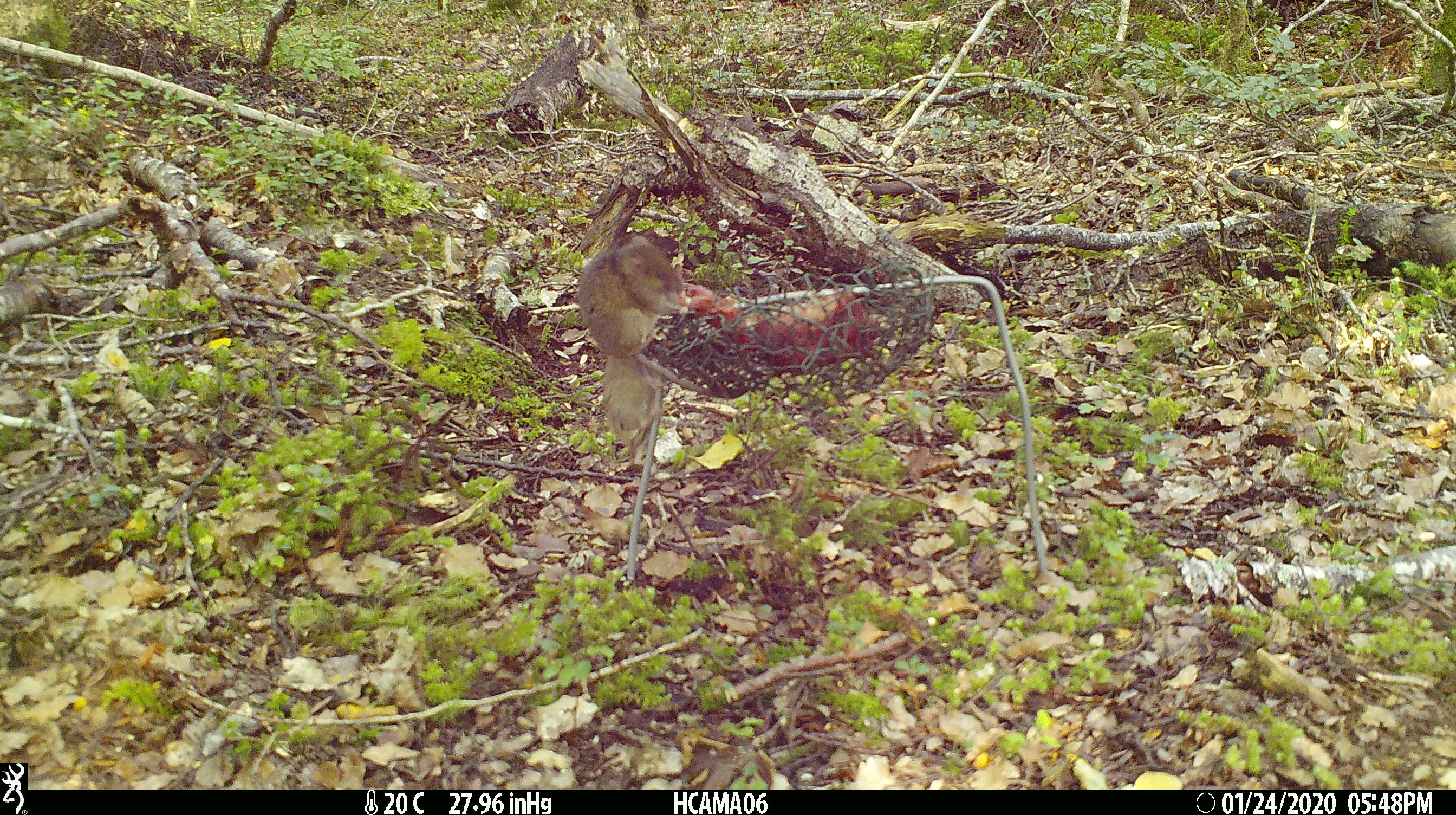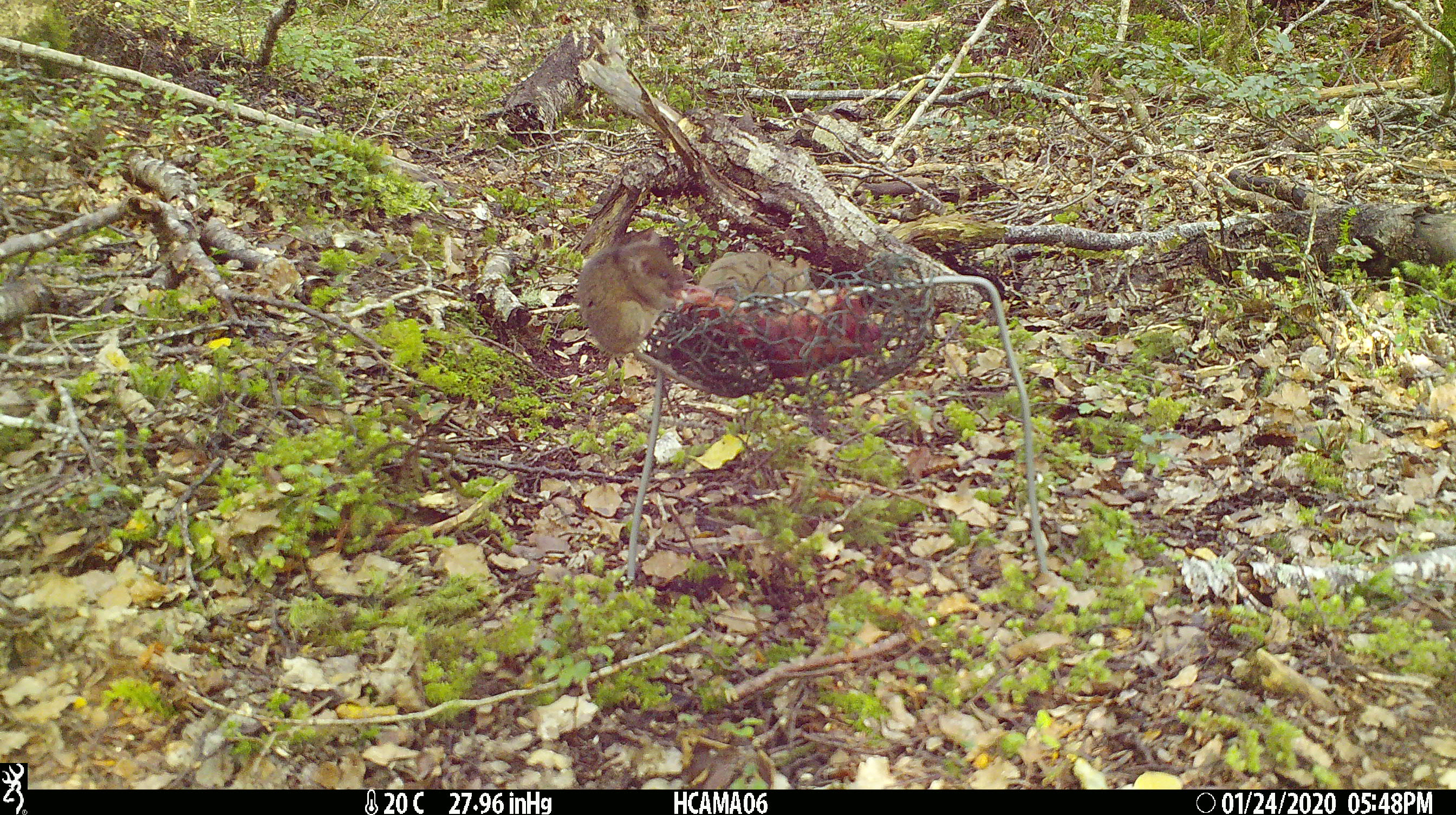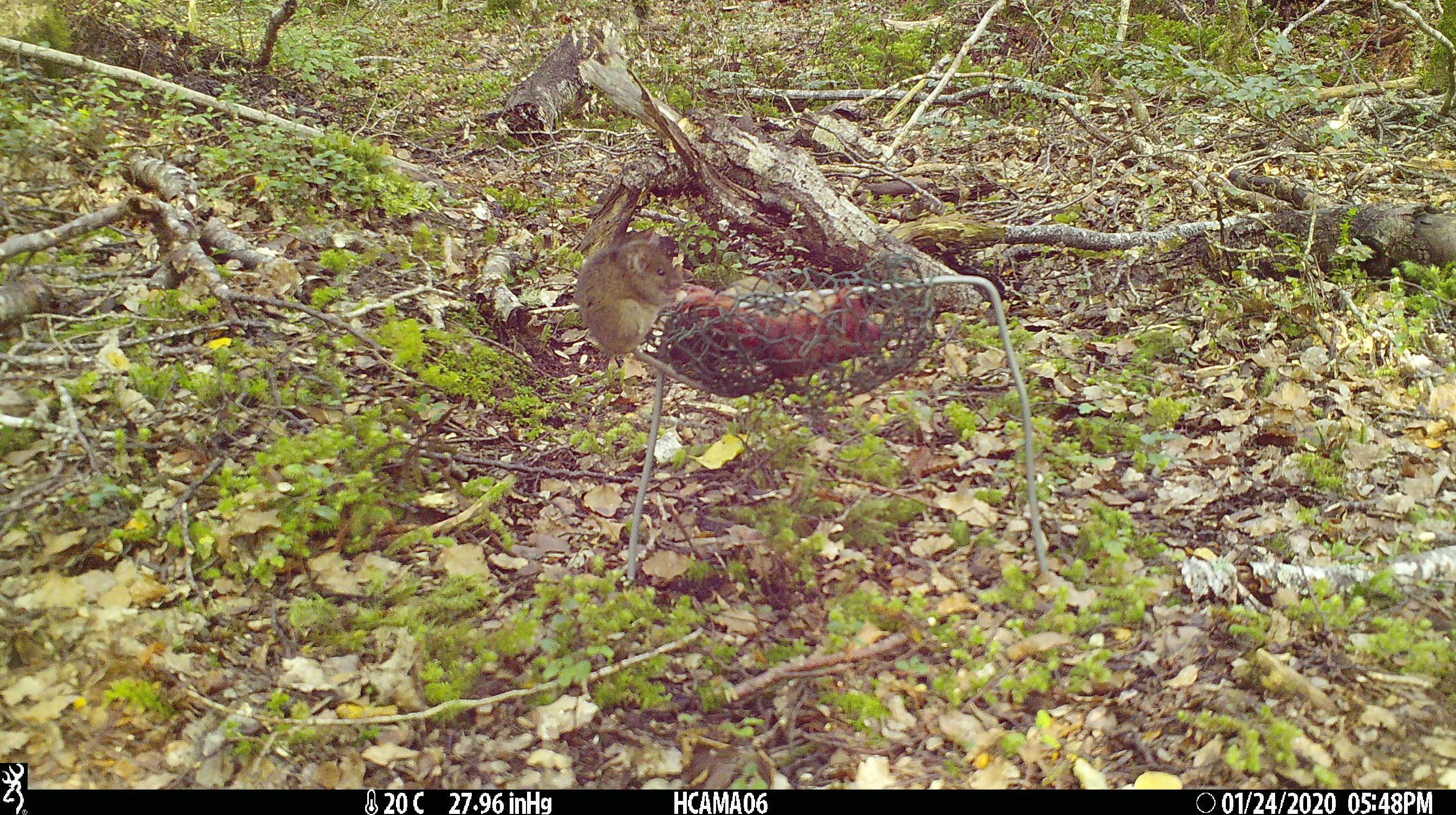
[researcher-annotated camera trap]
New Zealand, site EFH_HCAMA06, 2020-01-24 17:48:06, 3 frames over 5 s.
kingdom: Animalia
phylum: Chordata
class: Mammalia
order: Rodentia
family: Muridae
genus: Mus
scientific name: Mus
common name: mouse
Mouse (Mus).